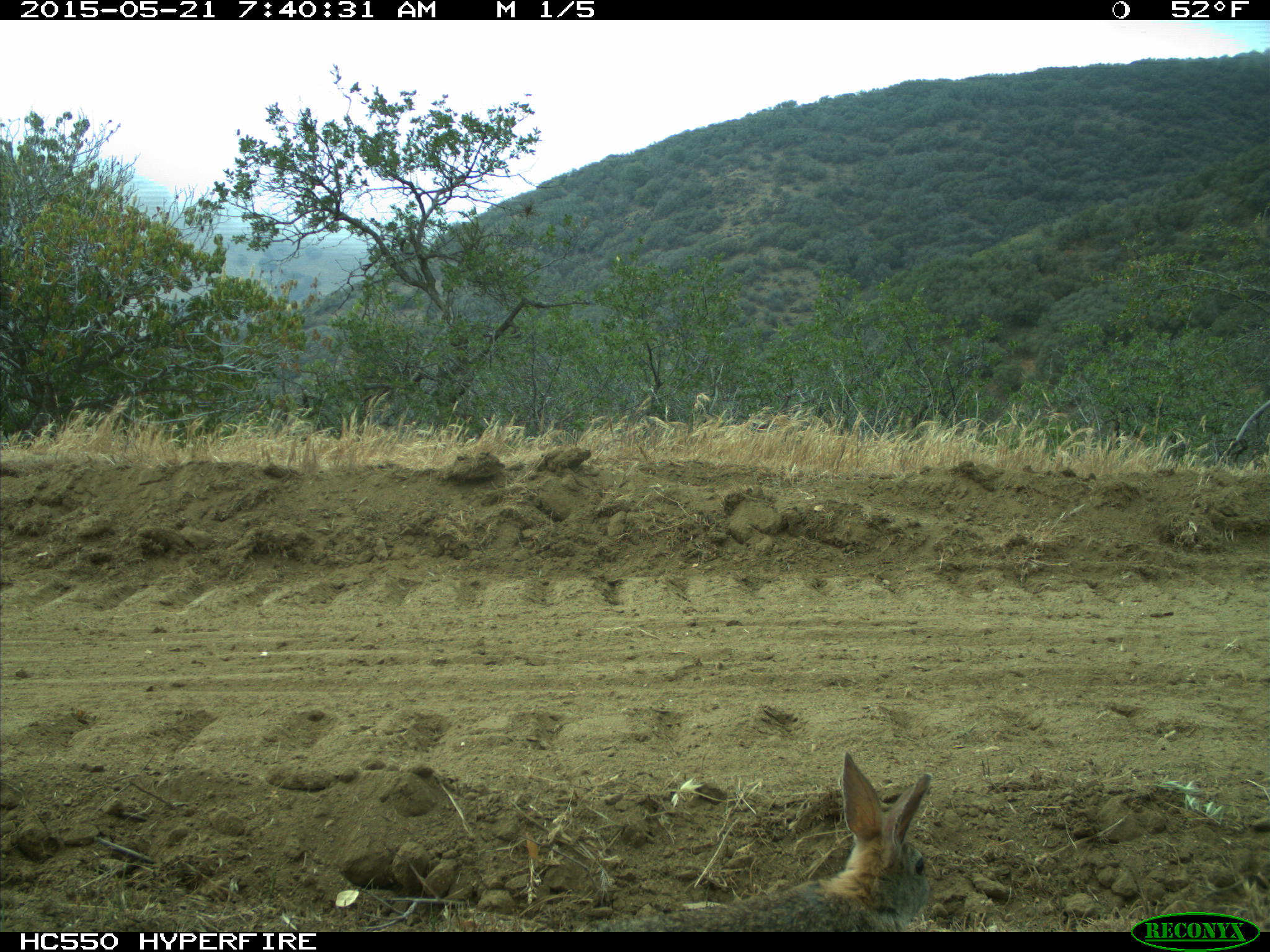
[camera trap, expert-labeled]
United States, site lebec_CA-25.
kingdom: Animalia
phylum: Chordata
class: Mammalia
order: Lagomorpha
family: Leporidae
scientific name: Leporidae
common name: rabbits and hares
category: unidentified rabbit